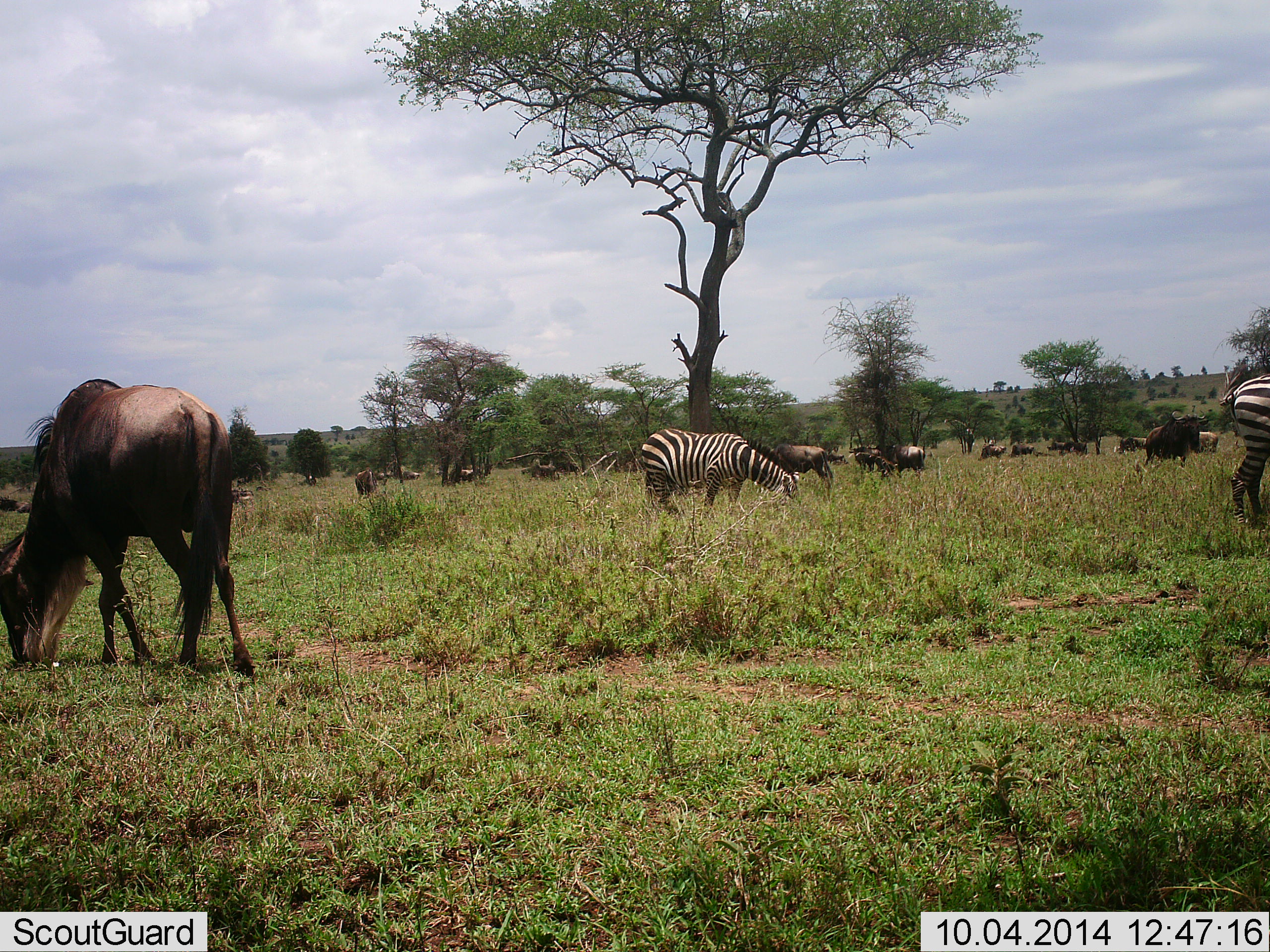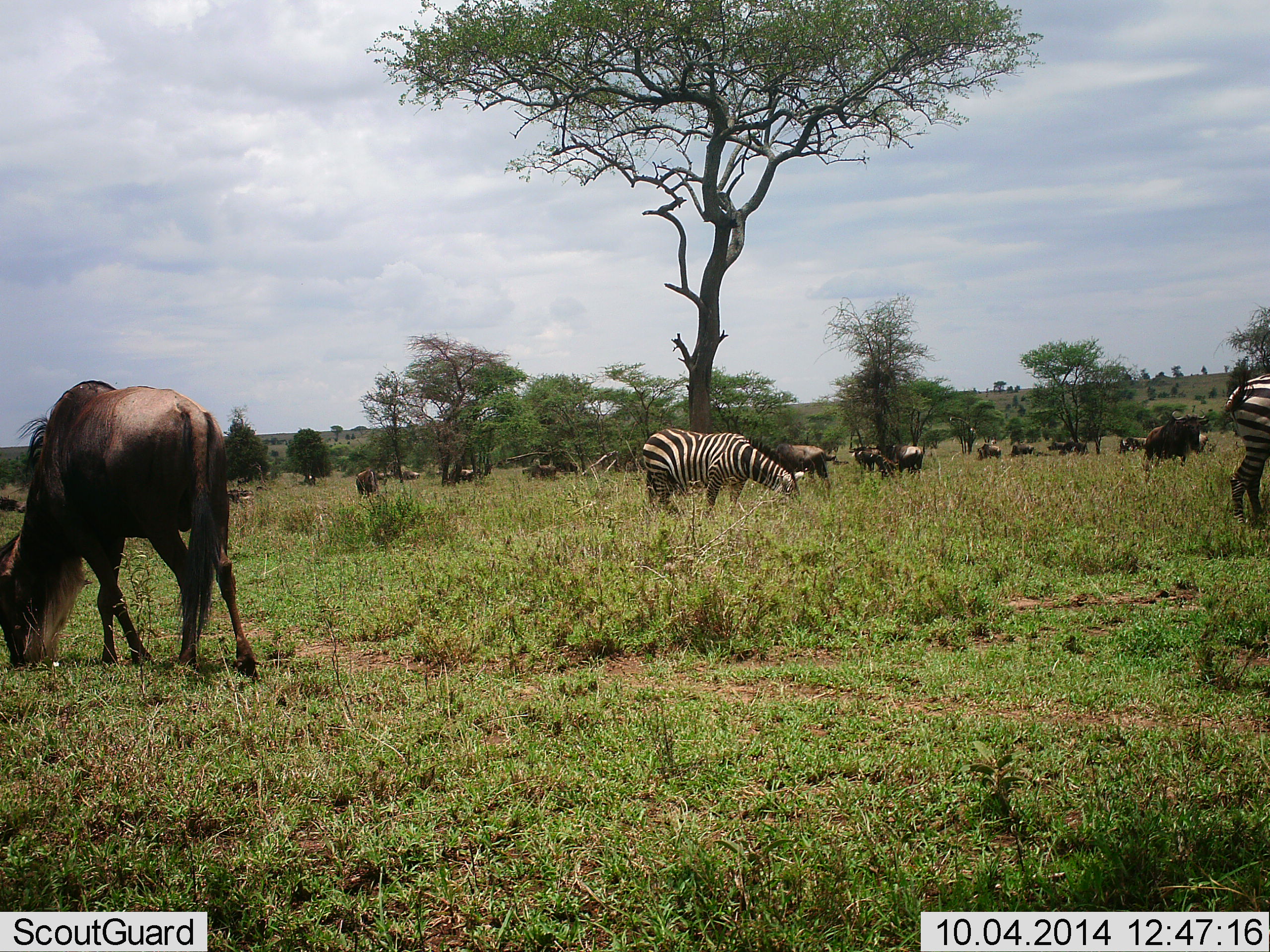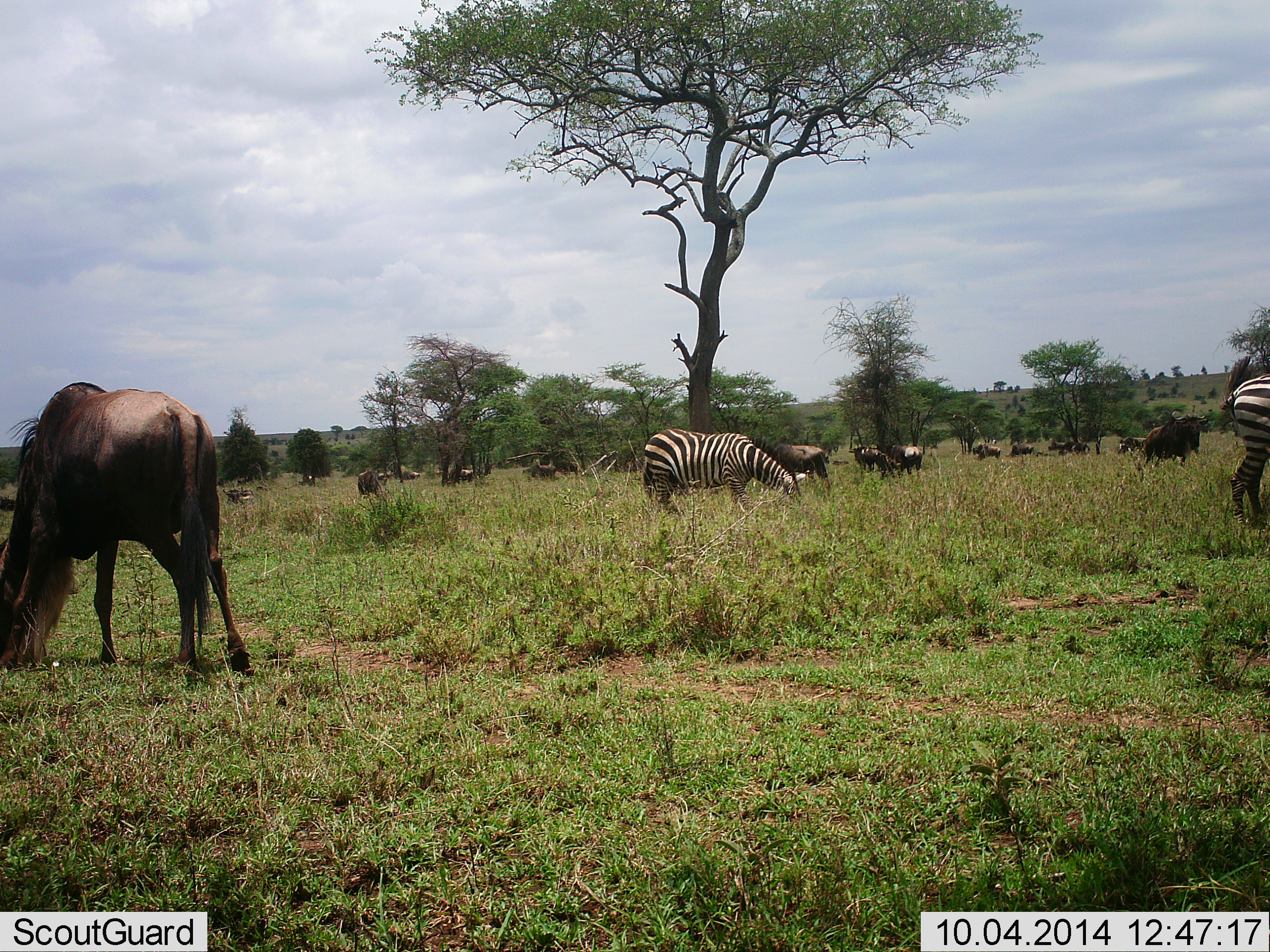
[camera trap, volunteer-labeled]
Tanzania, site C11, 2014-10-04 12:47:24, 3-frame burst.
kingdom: Animalia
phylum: Chordata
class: Mammalia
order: Artiodactyla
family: Bovidae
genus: Connochaetes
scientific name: Connochaetes taurinus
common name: blue wildebeest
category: wildebeest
Wildebeest (blue wildebeest) (Connochaetes taurinus), count 11-50. Behavior (volunteer vote fractions): standing 56%, resting 11%, moving 22%, interacting 0%. Young present (vote fraction): 0%. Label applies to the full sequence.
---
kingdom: Animalia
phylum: Chordata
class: Mammalia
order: Perissodactyla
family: Equidae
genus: Equus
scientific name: Equus quagga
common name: plains zebra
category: zebra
Zebra (plains zebra) (Equus quagga), count 2. Behavior (volunteer vote fractions): standing 33%, resting 0%, moving 22%, interacting 0%. Young present (vote fraction): 0%. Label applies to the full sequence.